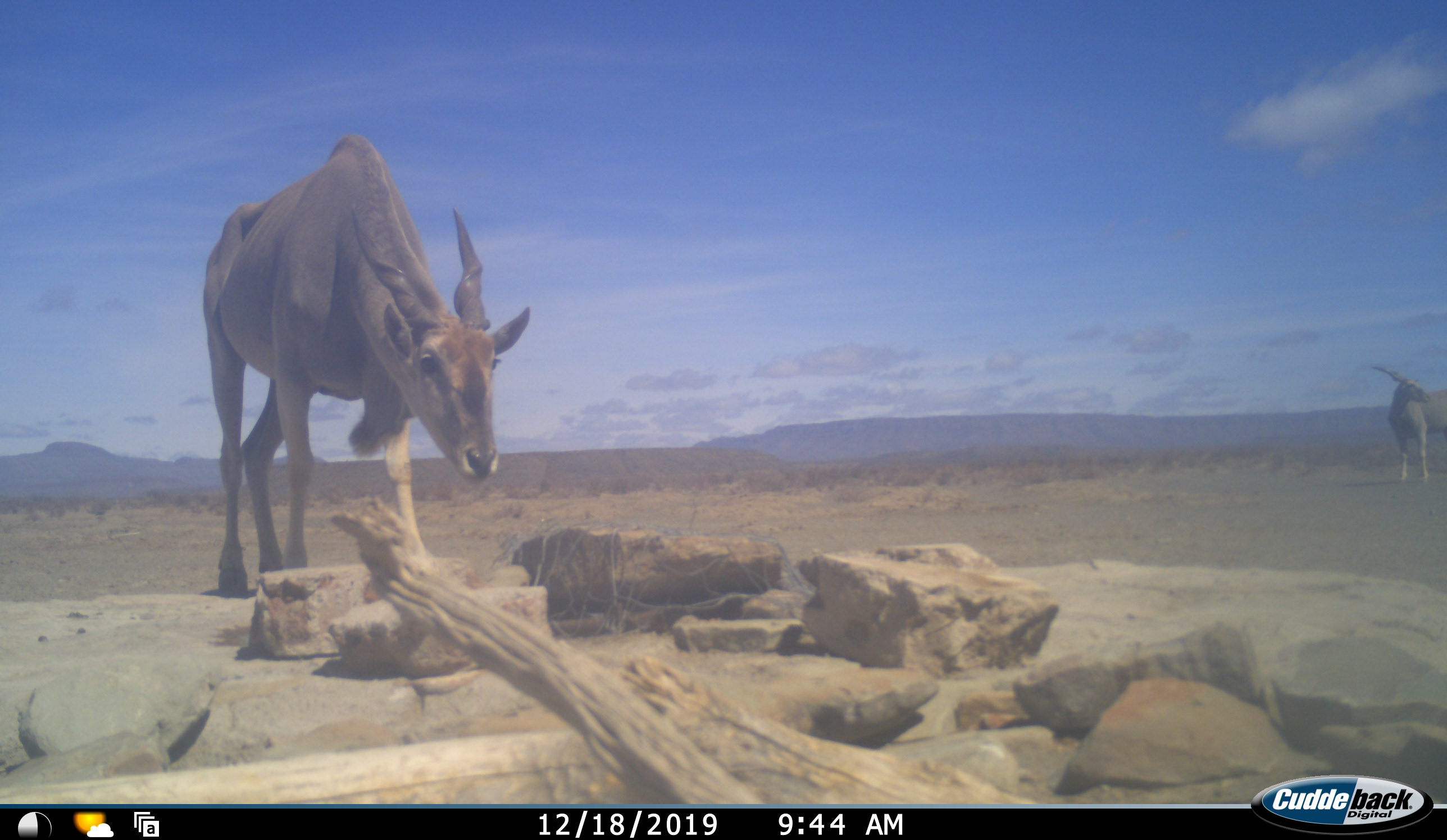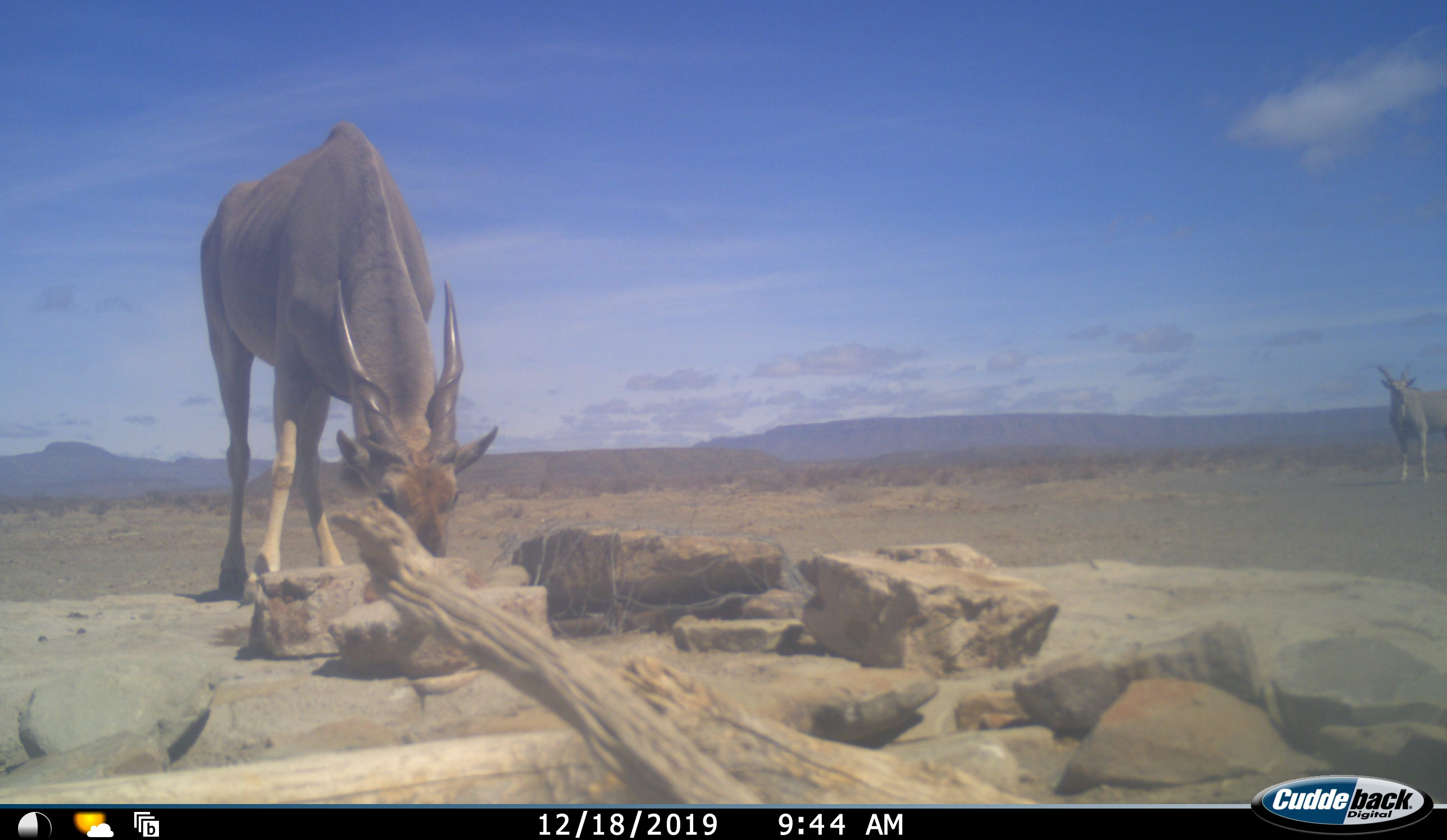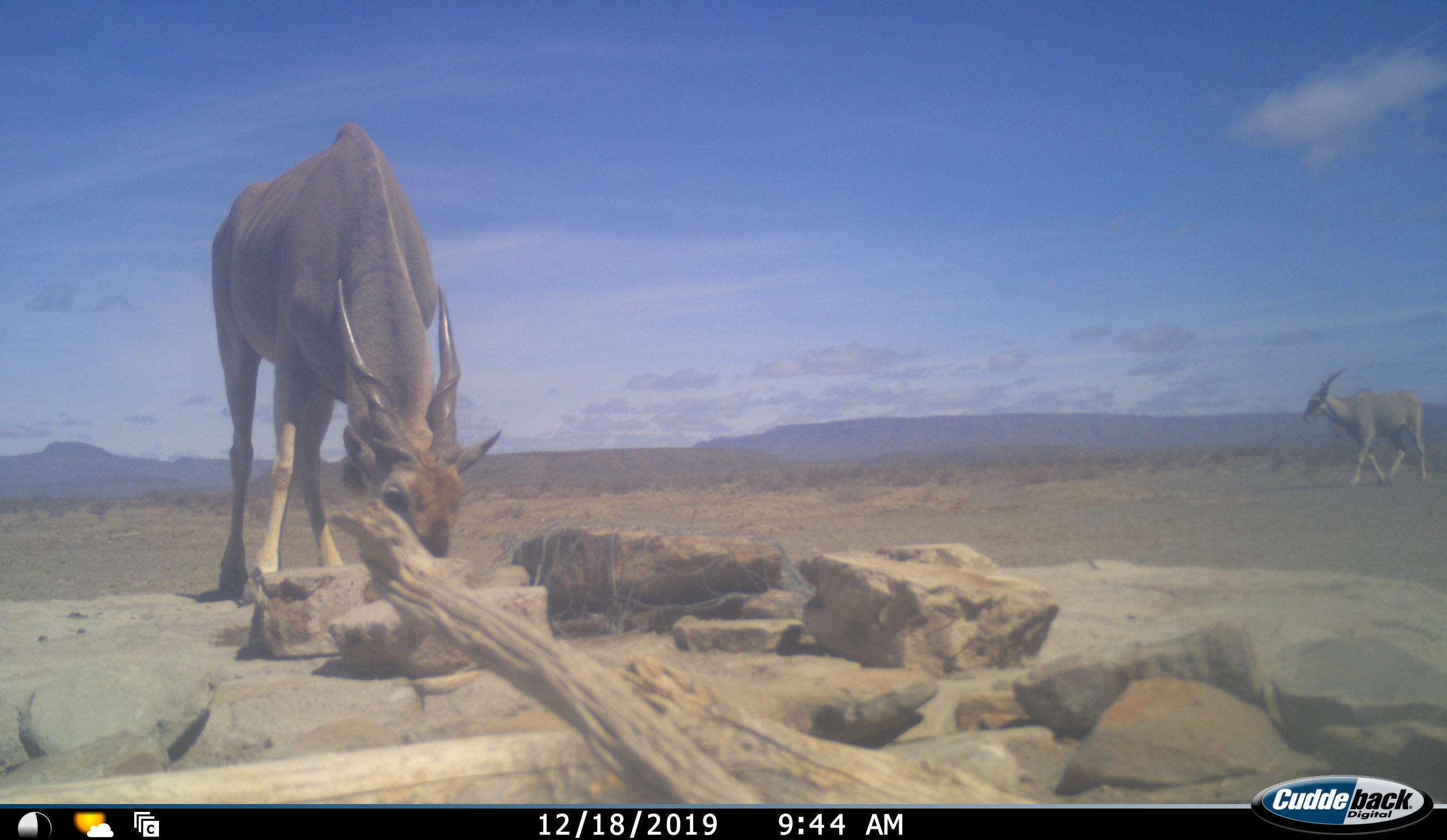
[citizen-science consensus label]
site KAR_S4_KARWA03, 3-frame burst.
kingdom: Animalia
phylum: Chordata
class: Mammalia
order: Artiodactyla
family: Bovidae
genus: Tragelaphus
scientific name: Tragelaphus oryx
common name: eland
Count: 2.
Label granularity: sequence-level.